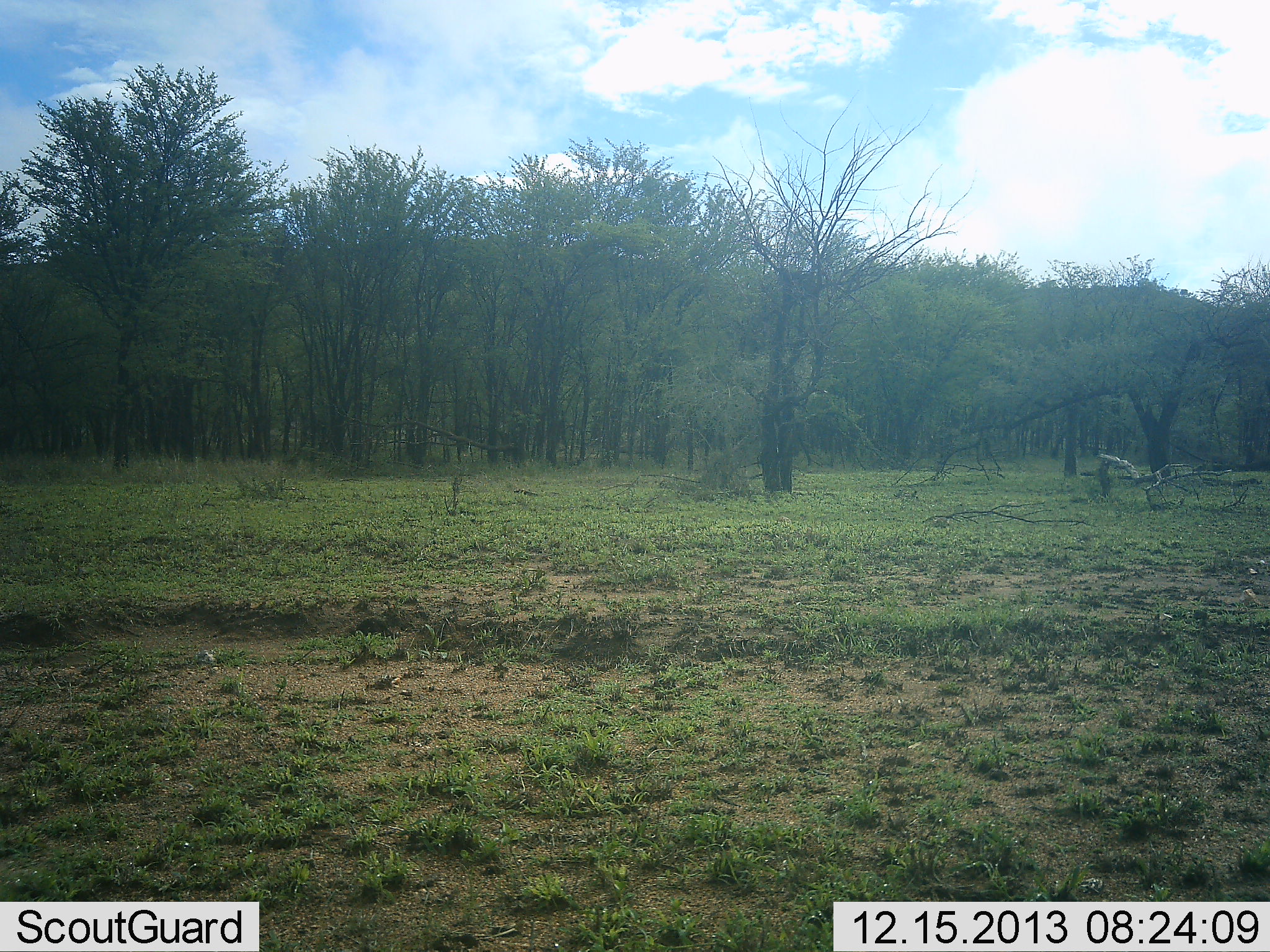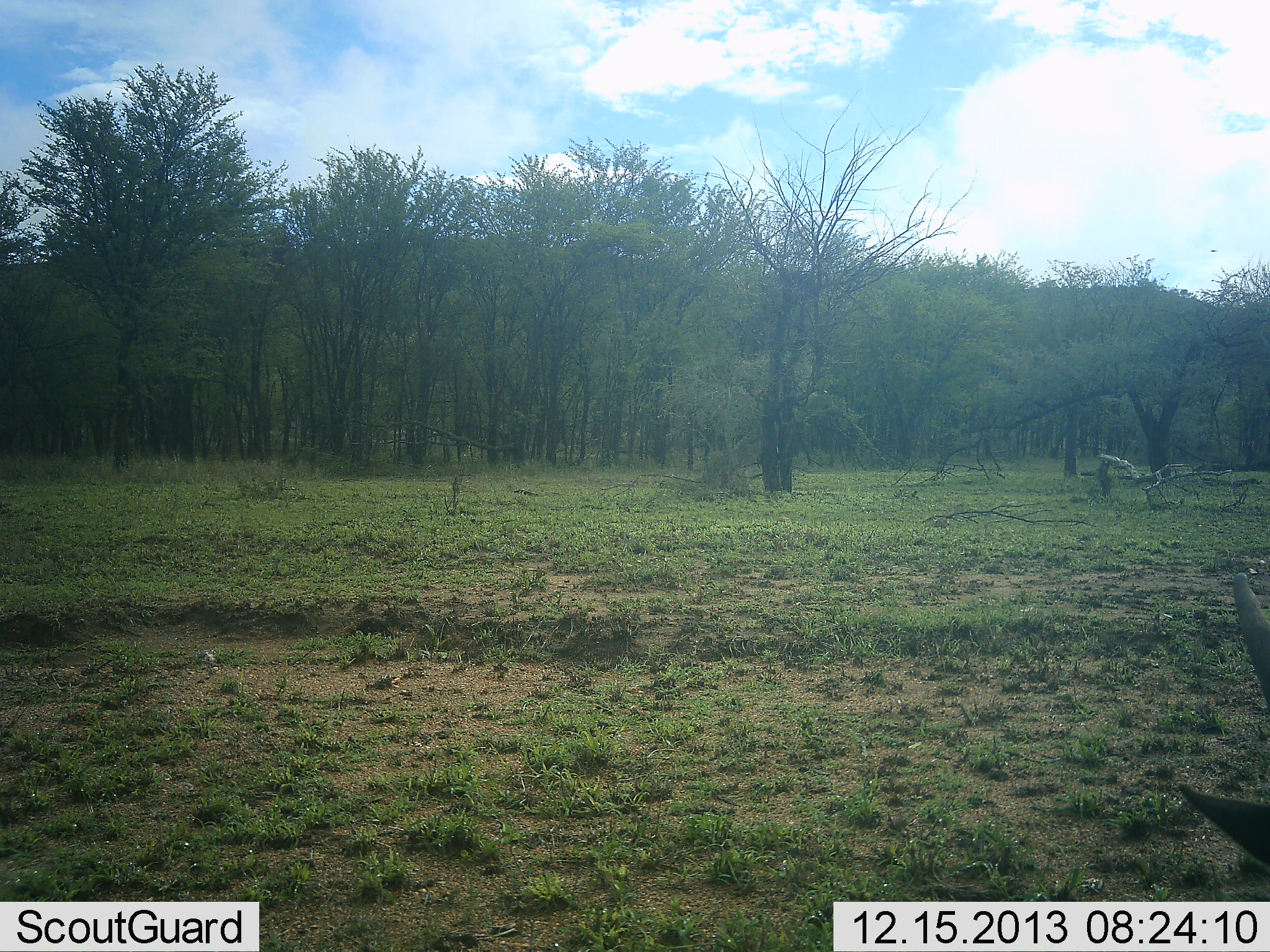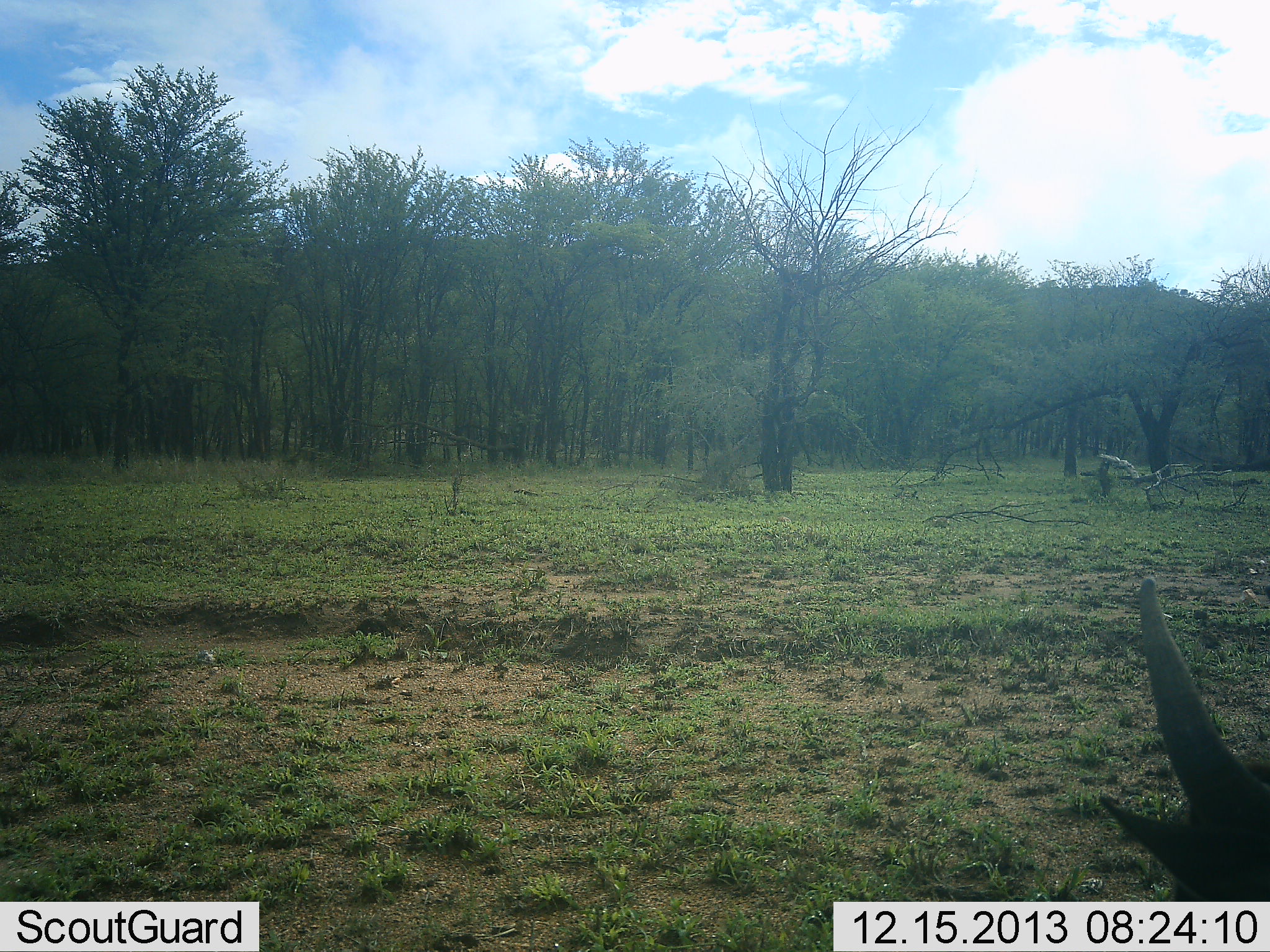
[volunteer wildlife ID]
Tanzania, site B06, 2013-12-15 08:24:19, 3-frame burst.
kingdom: Animalia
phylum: Chordata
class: Mammalia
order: Artiodactyla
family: Bovidae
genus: Connochaetes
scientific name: Connochaetes taurinus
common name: blue wildebeest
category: wildebeest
Wildebeest (blue wildebeest) (Connochaetes taurinus), count 1. Behavior (volunteer vote fractions): standing 40%, resting 0%, moving 60%, interacting 0%. Young present (vote fraction): 0%. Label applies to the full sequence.